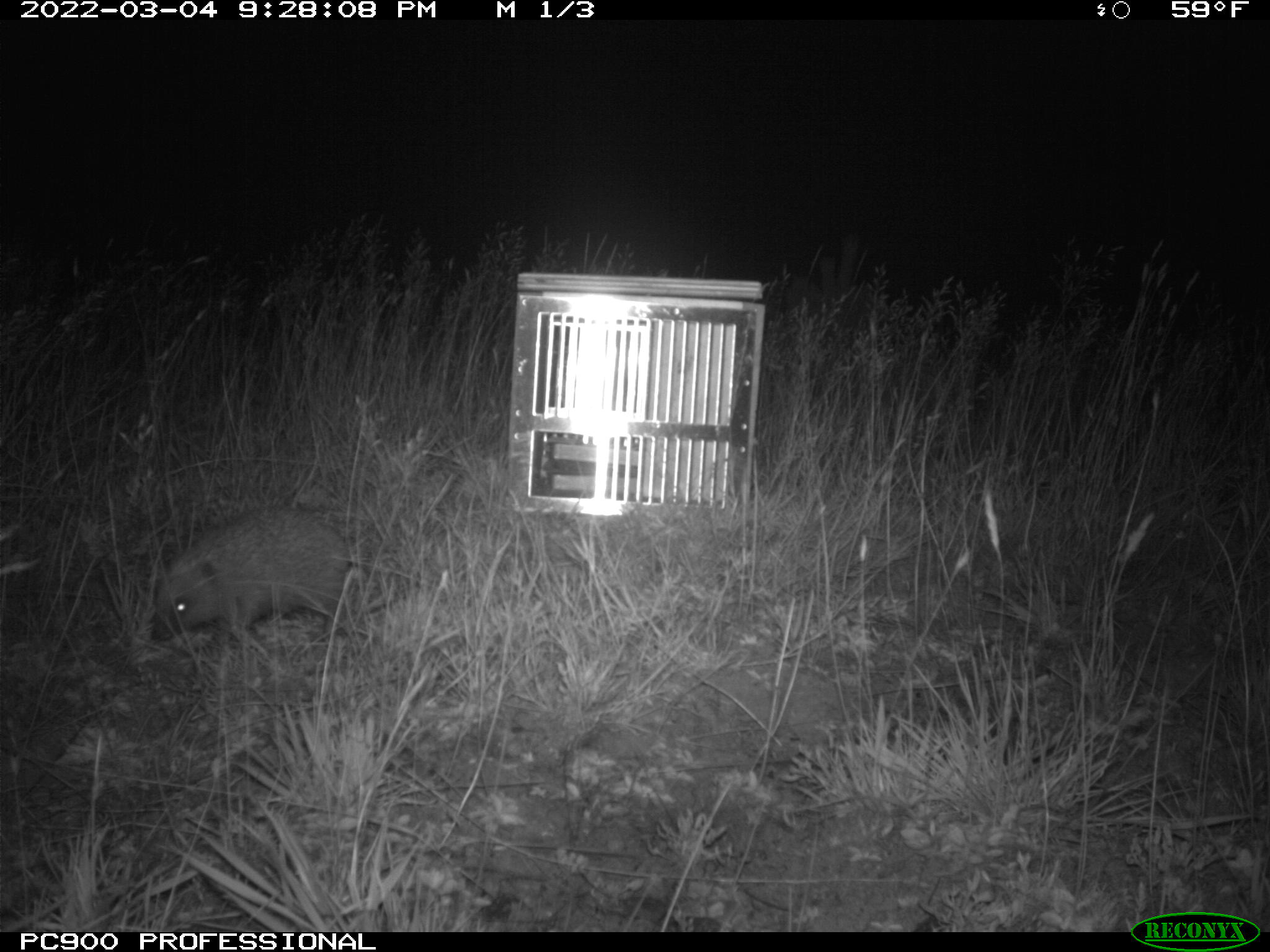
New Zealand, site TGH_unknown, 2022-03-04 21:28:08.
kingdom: Animalia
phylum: Chordata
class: Mammalia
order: Eulipotyphla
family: Erinaceidae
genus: Erinaceus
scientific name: Erinaceus europaeus europaeus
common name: european hedgehog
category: hedgehog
Hedgehog (european hedgehog) (Erinaceus europaeus europaeus).